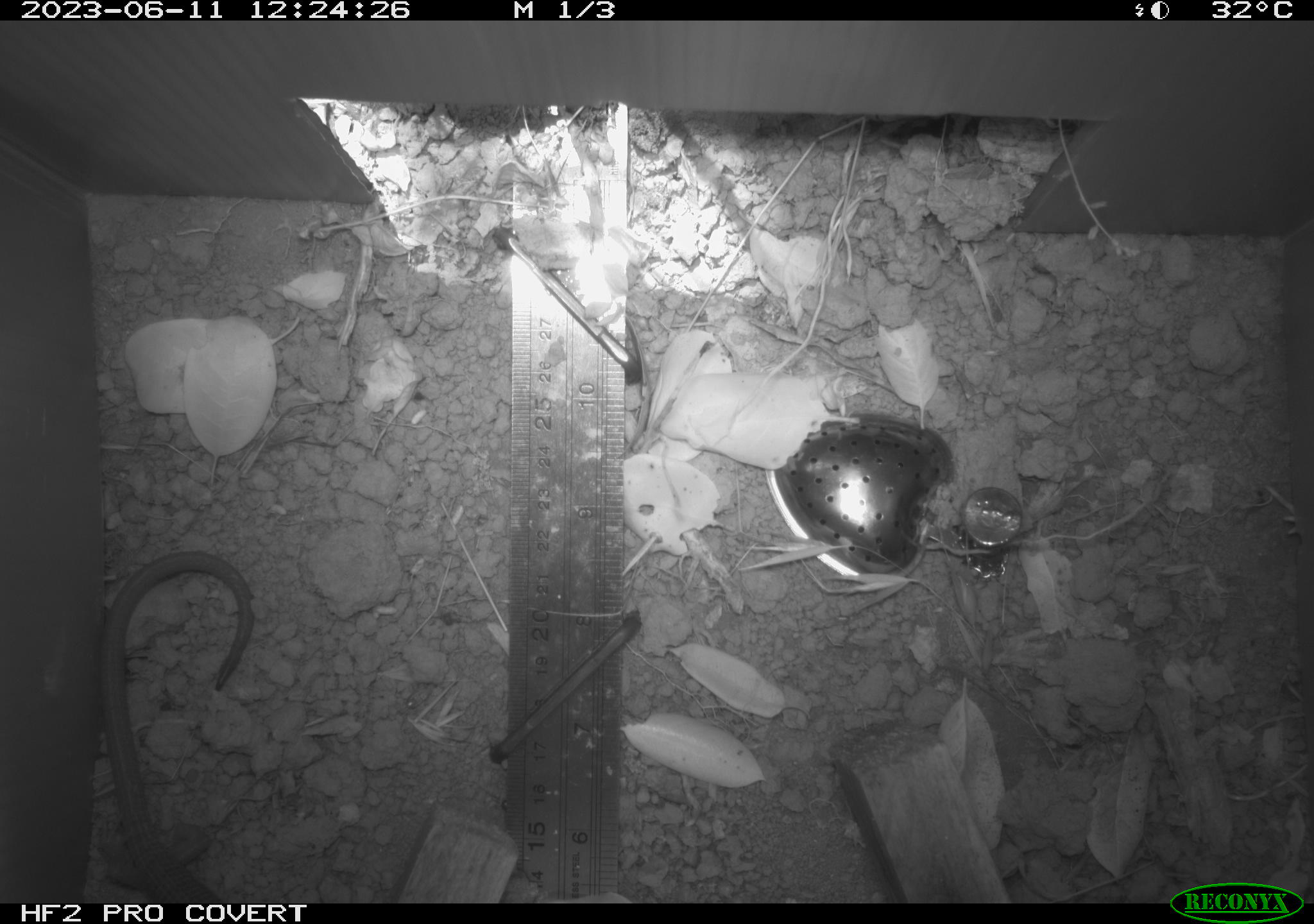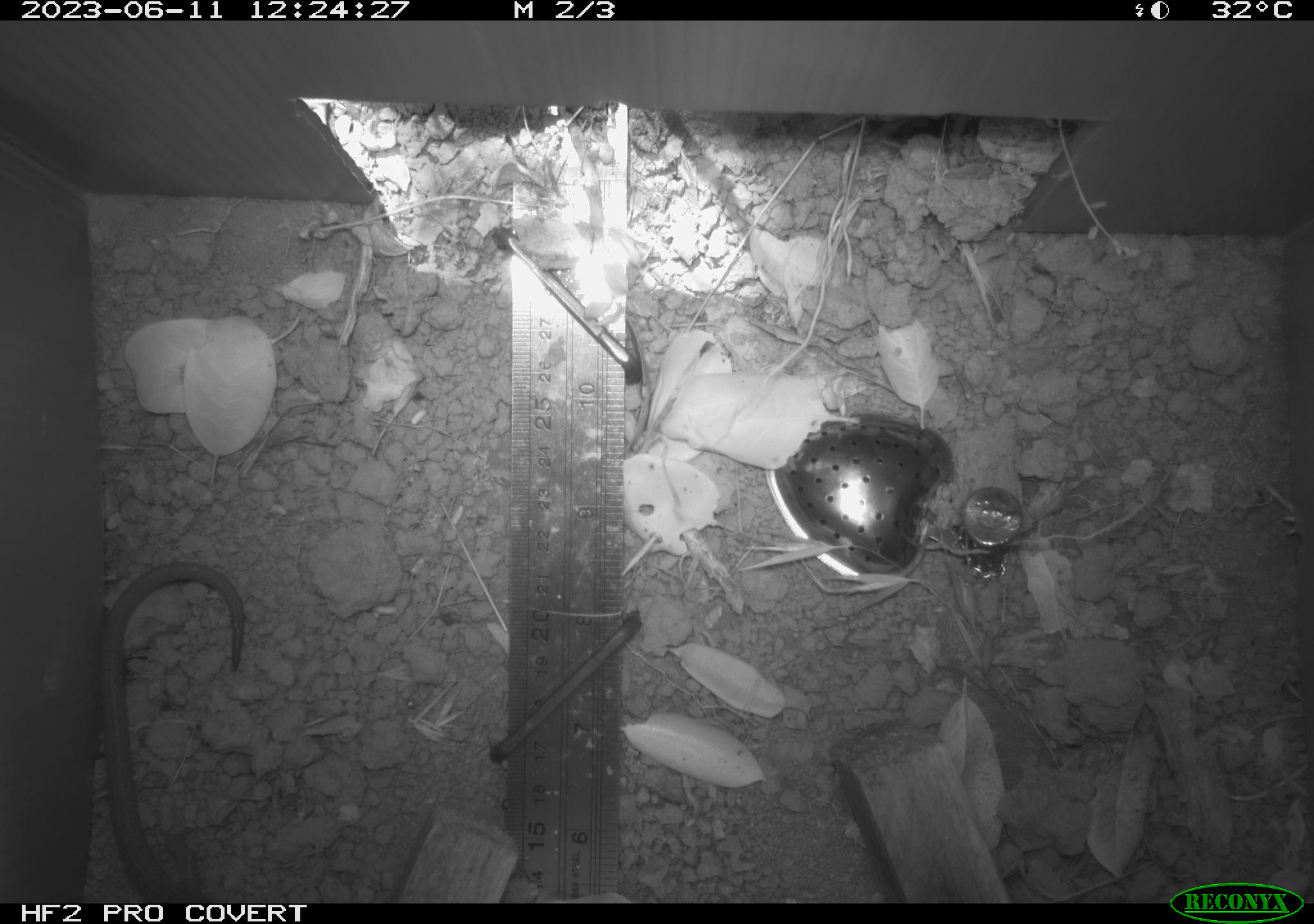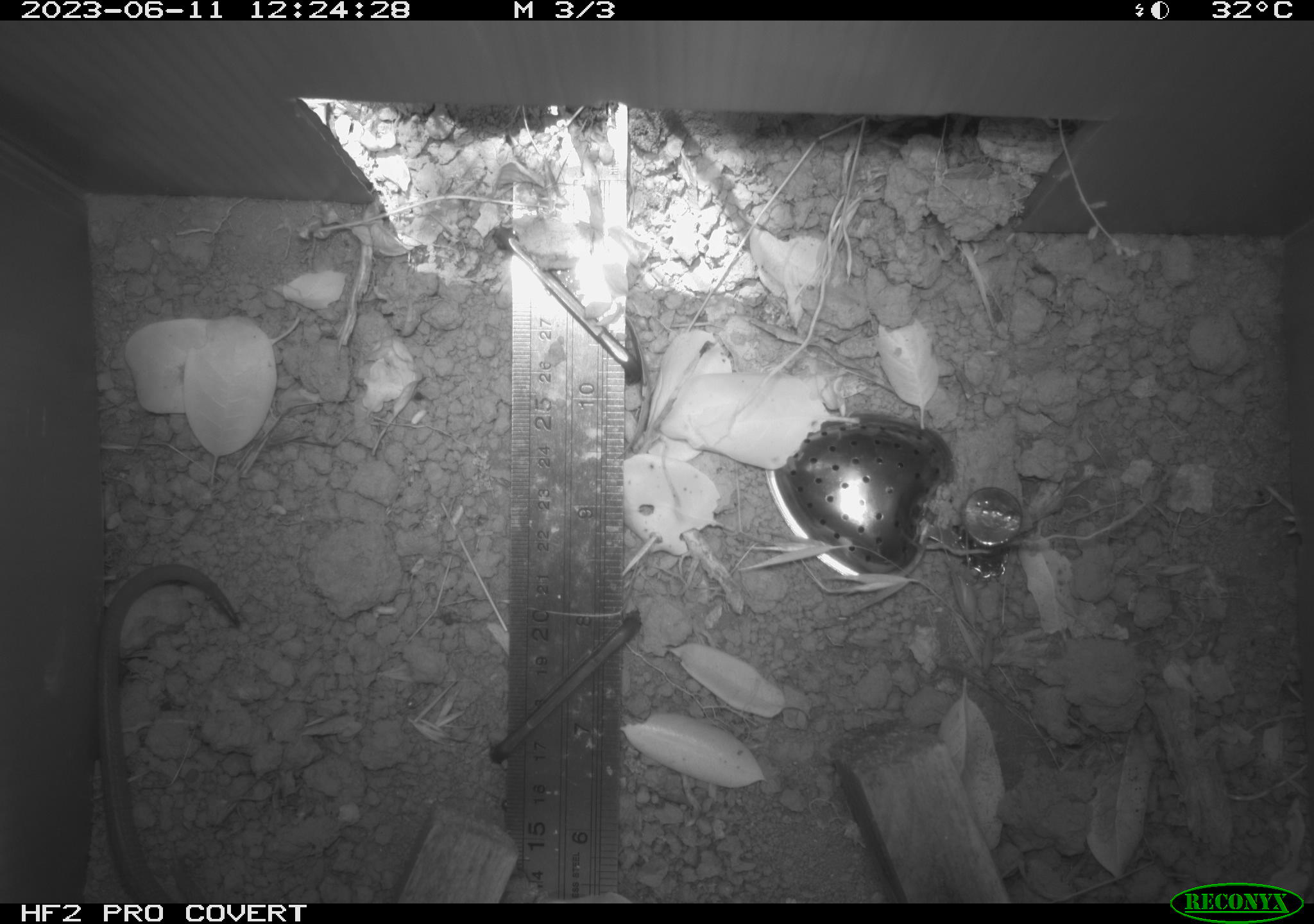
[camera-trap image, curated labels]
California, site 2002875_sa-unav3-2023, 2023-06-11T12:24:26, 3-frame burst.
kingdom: Animalia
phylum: Chordata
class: Reptilia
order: Squamata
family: Anguidae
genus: Elgaria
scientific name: Elgaria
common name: alligator lizards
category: elgaria species